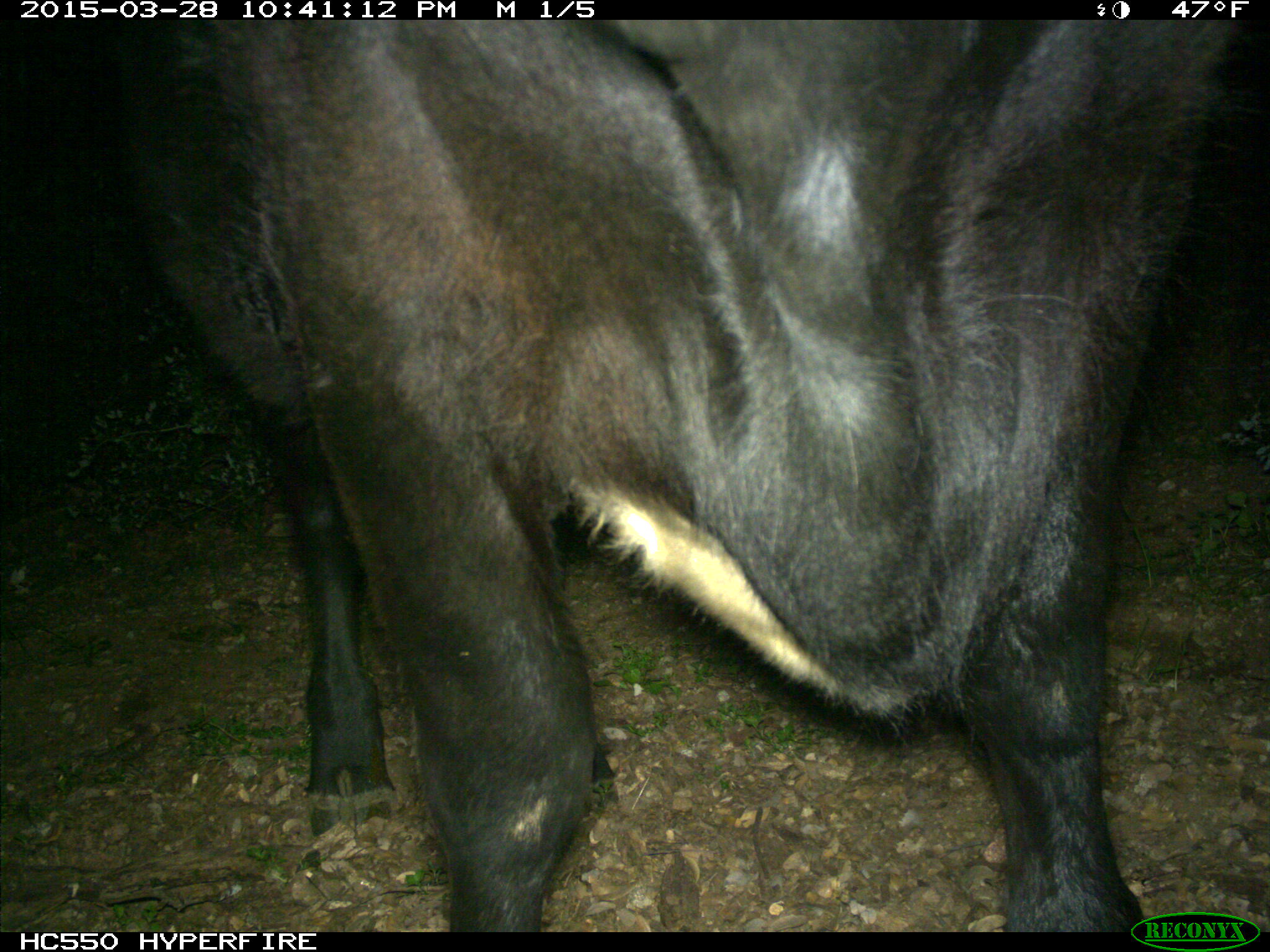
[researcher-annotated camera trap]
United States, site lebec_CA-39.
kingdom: Animalia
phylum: Chordata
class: Mammalia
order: Artiodactyla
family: Bovidae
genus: Bos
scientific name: Bos taurus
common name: domestic cow